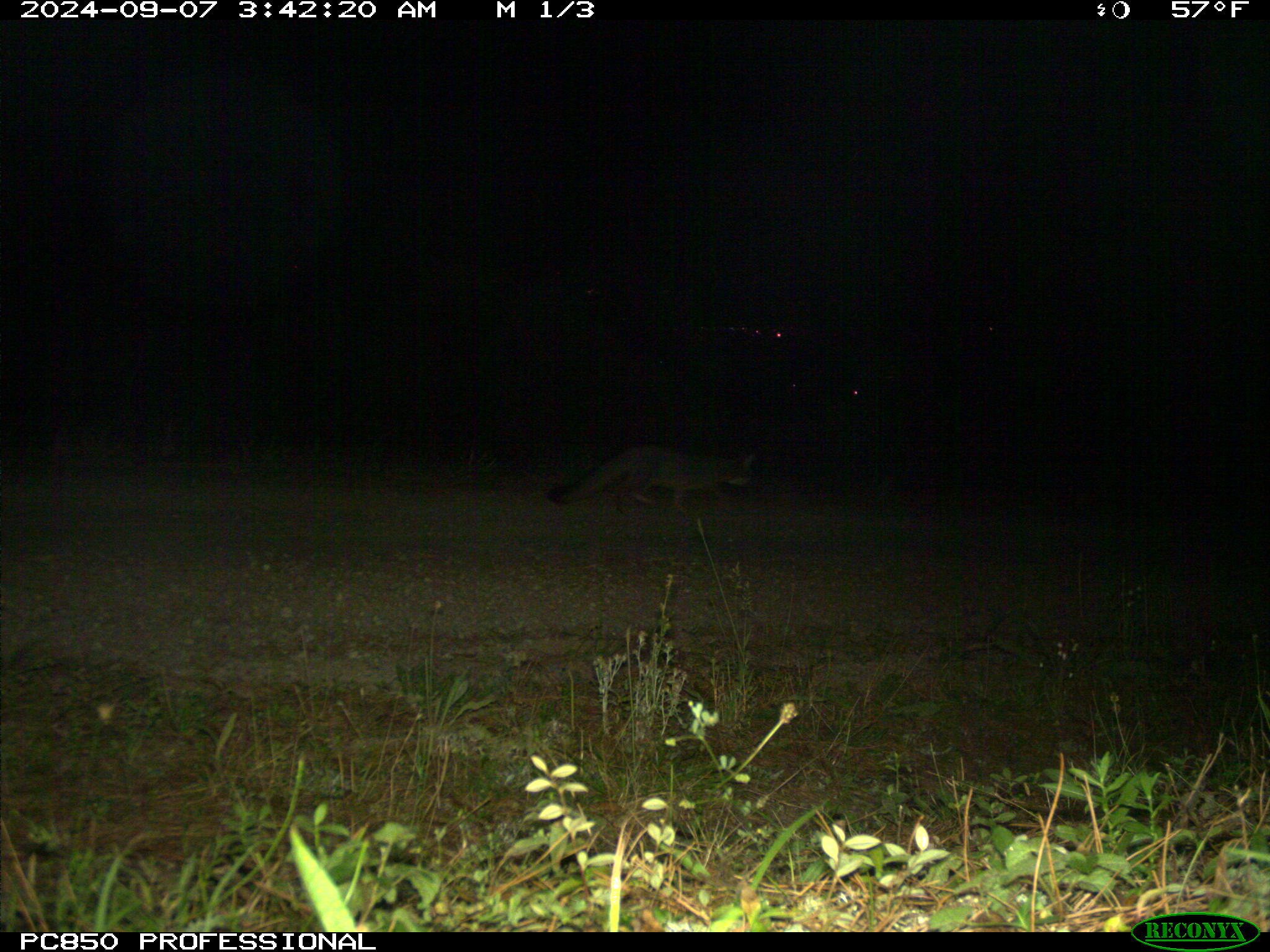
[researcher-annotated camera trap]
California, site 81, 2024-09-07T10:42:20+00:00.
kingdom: Animalia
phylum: Chordata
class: Mammalia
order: Carnivora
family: Canidae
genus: Urocyon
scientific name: Urocyon cinereoargenteus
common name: gray fox